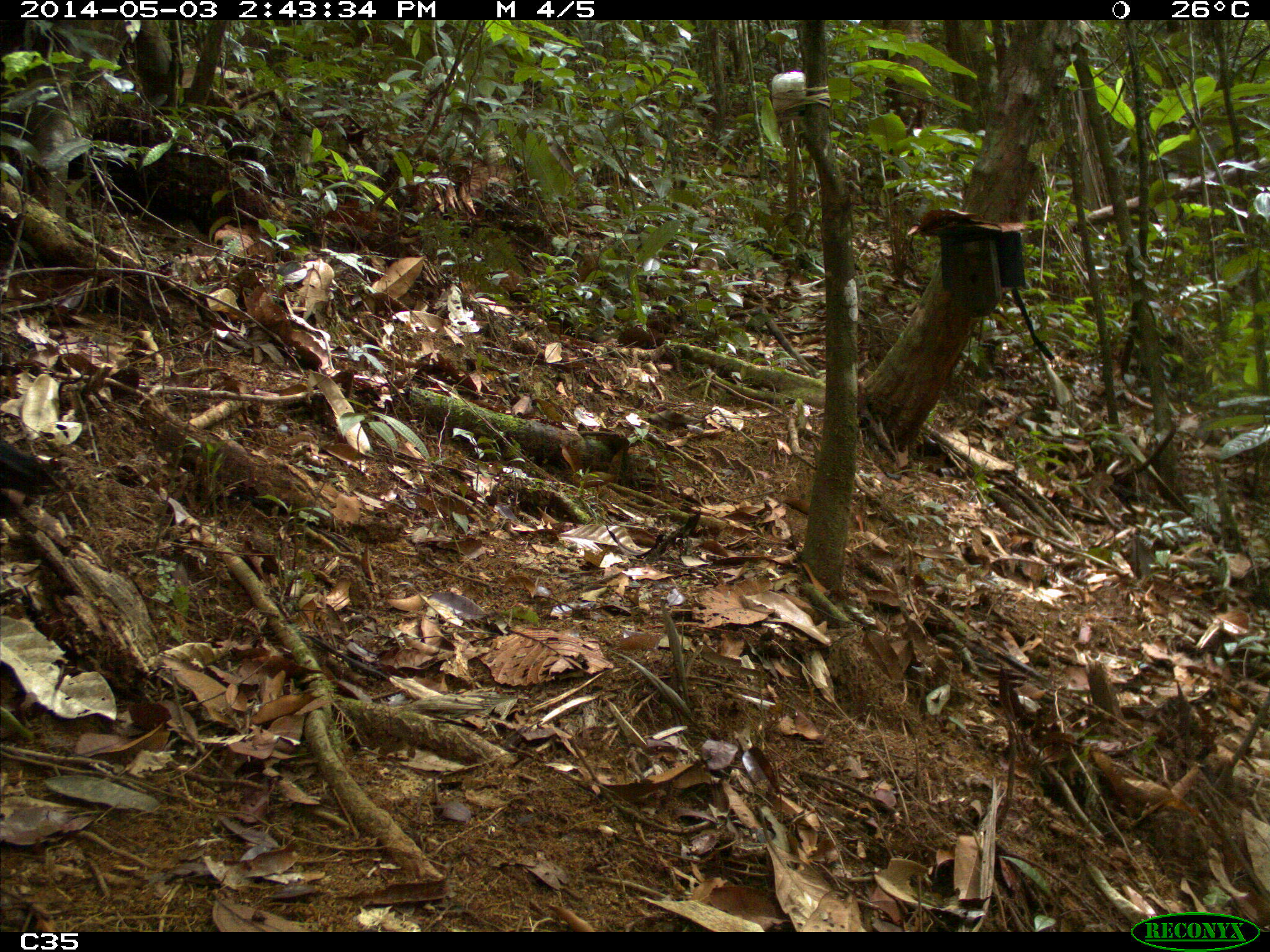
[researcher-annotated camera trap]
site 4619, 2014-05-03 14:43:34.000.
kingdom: Animalia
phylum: Chordata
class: Aves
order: Galliformes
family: Cracidae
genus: Crax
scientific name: Crax alector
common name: black curassow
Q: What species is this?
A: Crax alector (black curassow).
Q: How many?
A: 2.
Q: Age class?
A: Adult.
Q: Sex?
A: Female.